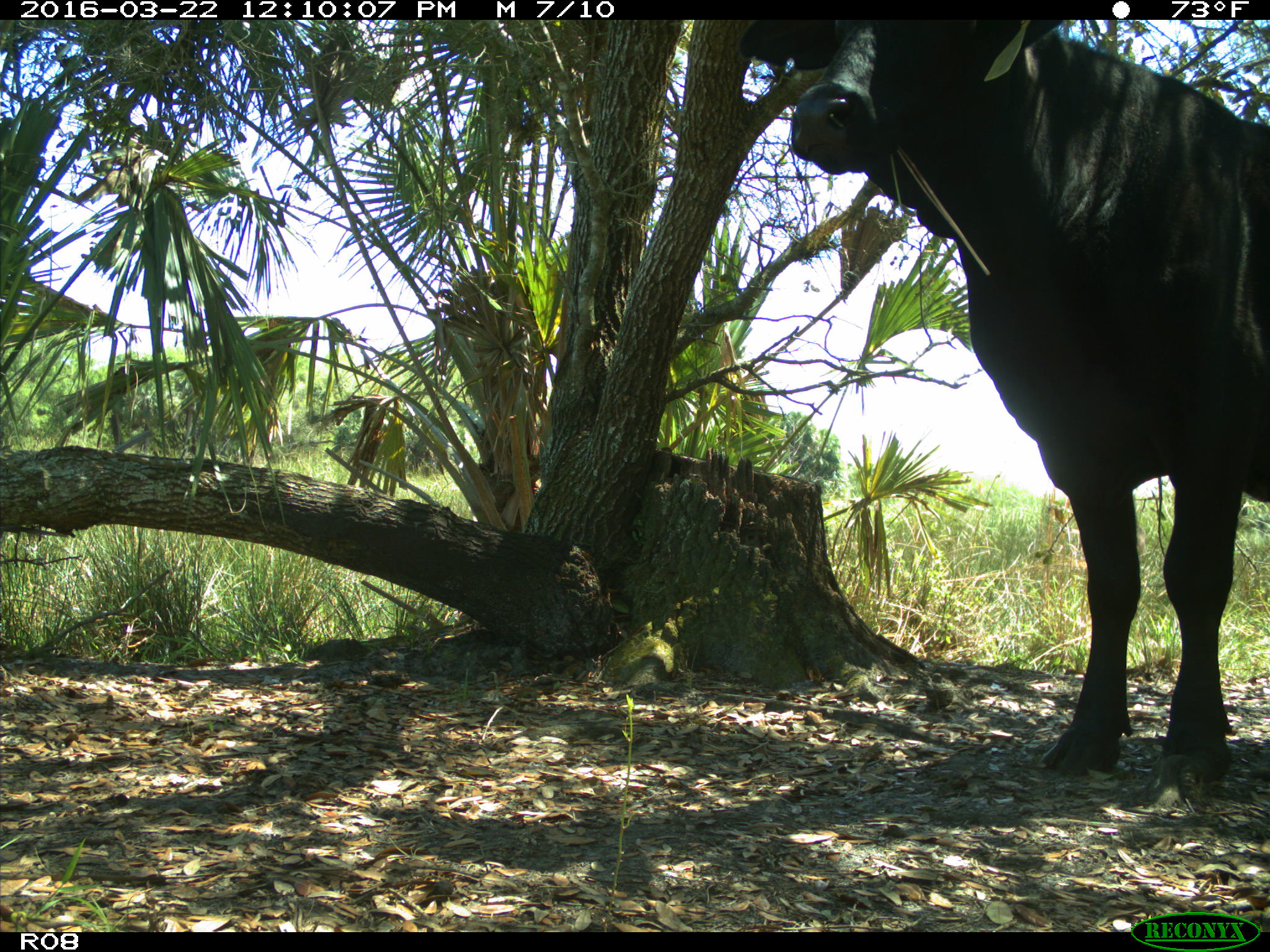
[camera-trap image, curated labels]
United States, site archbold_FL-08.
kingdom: Animalia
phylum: Chordata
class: Mammalia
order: Artiodactyla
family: Bovidae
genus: Bos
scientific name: Bos taurus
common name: domestic cow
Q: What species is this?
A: Bos taurus (domestic cow).